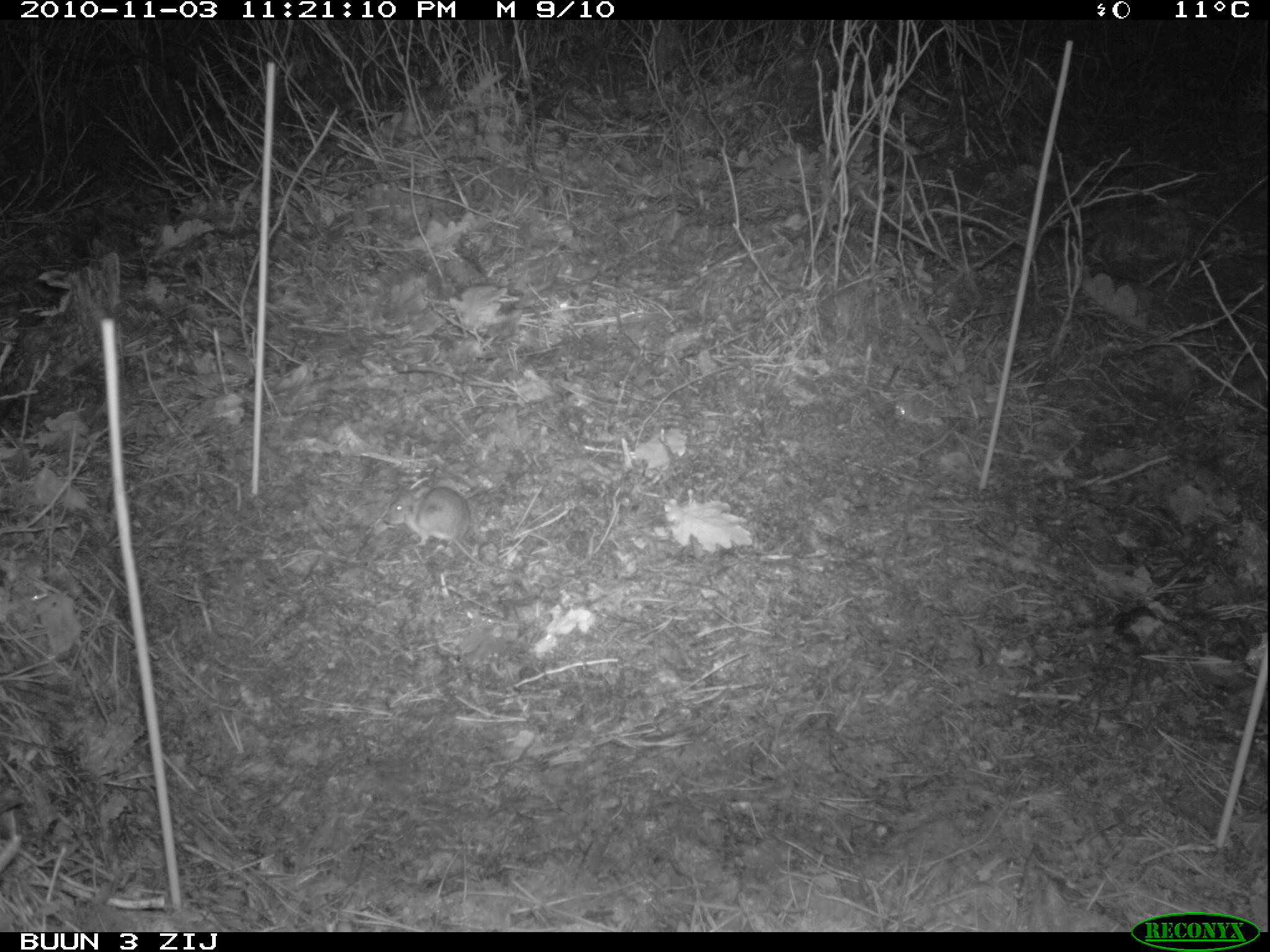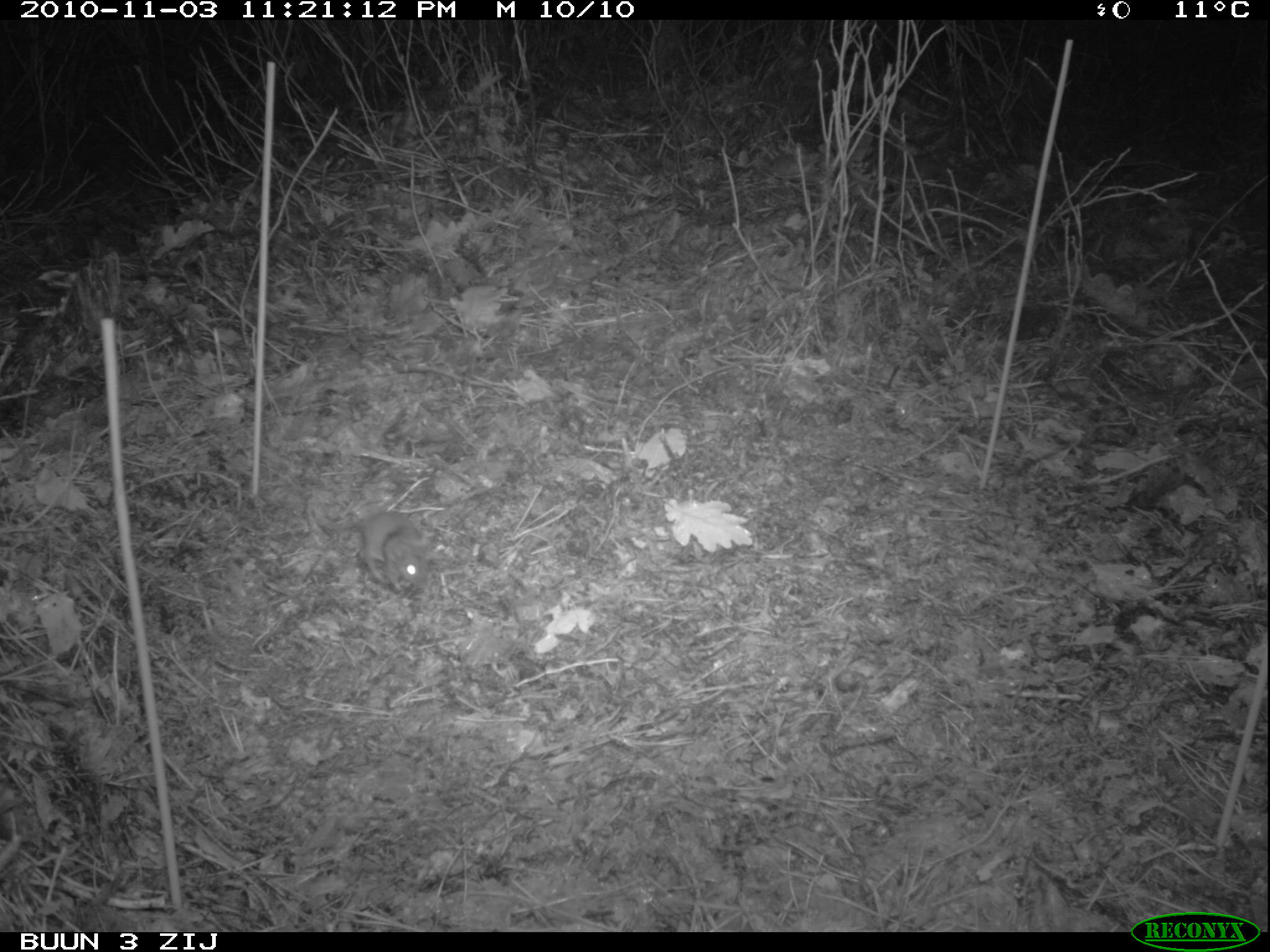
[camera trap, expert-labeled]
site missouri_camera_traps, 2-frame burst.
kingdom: Animalia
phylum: Chordata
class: Mammalia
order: Rodentia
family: Muridae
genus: Apodemus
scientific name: Apodemus sylvaticus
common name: wood mouse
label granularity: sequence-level